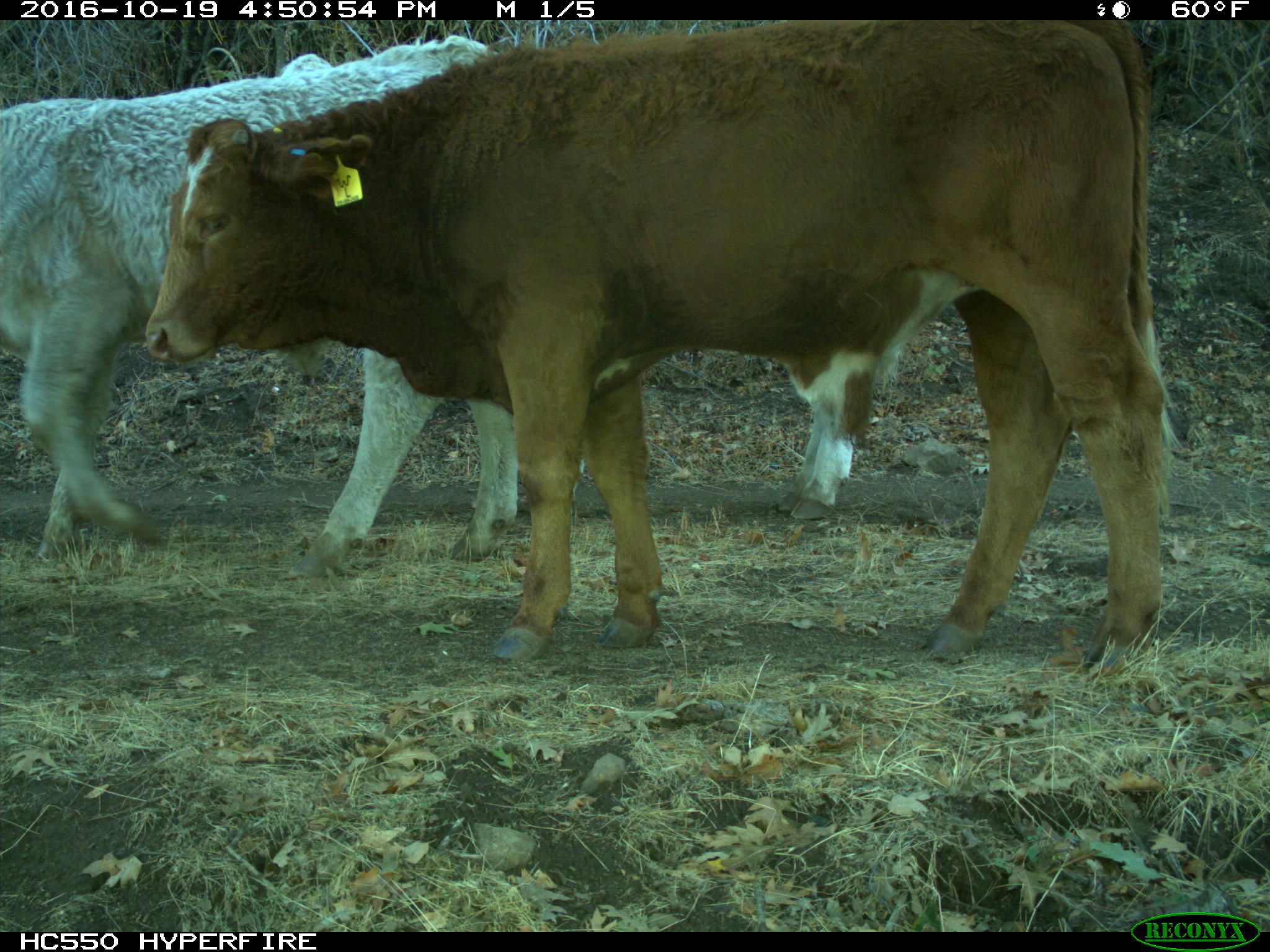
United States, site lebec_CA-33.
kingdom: Animalia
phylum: Chordata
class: Mammalia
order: Artiodactyla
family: Bovidae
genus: Bos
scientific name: Bos taurus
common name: domestic cow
Bos taurus (domestic cow).